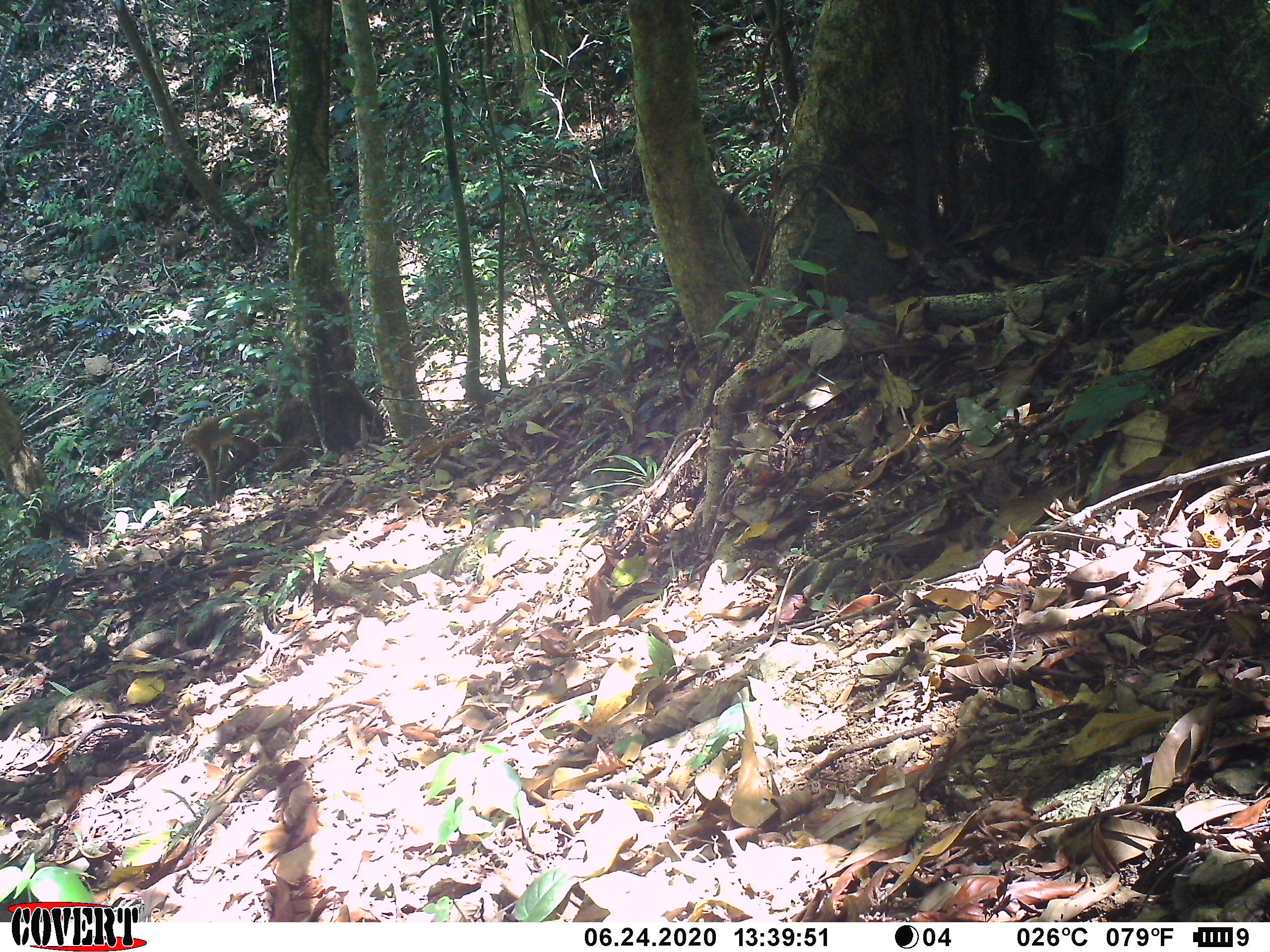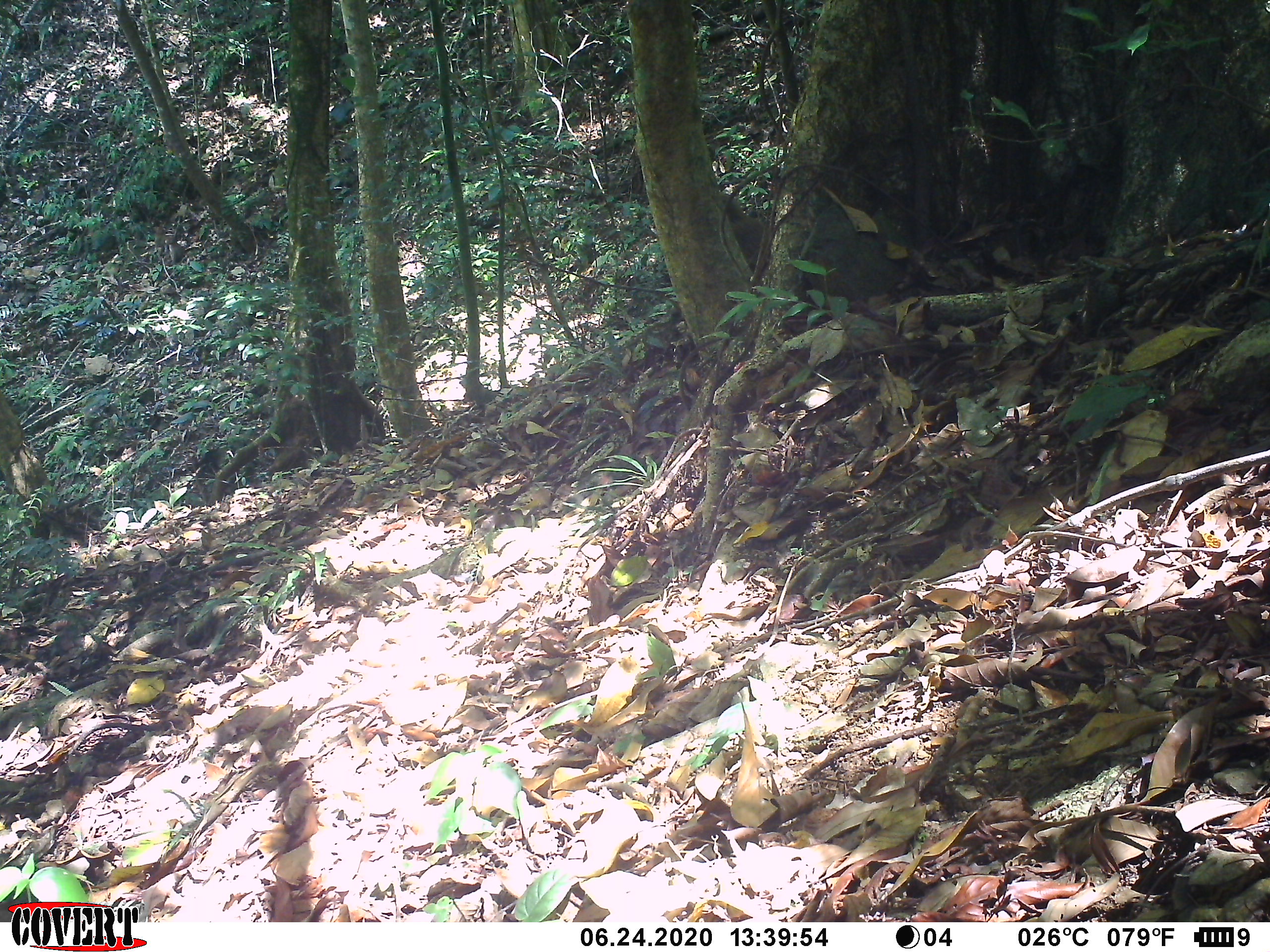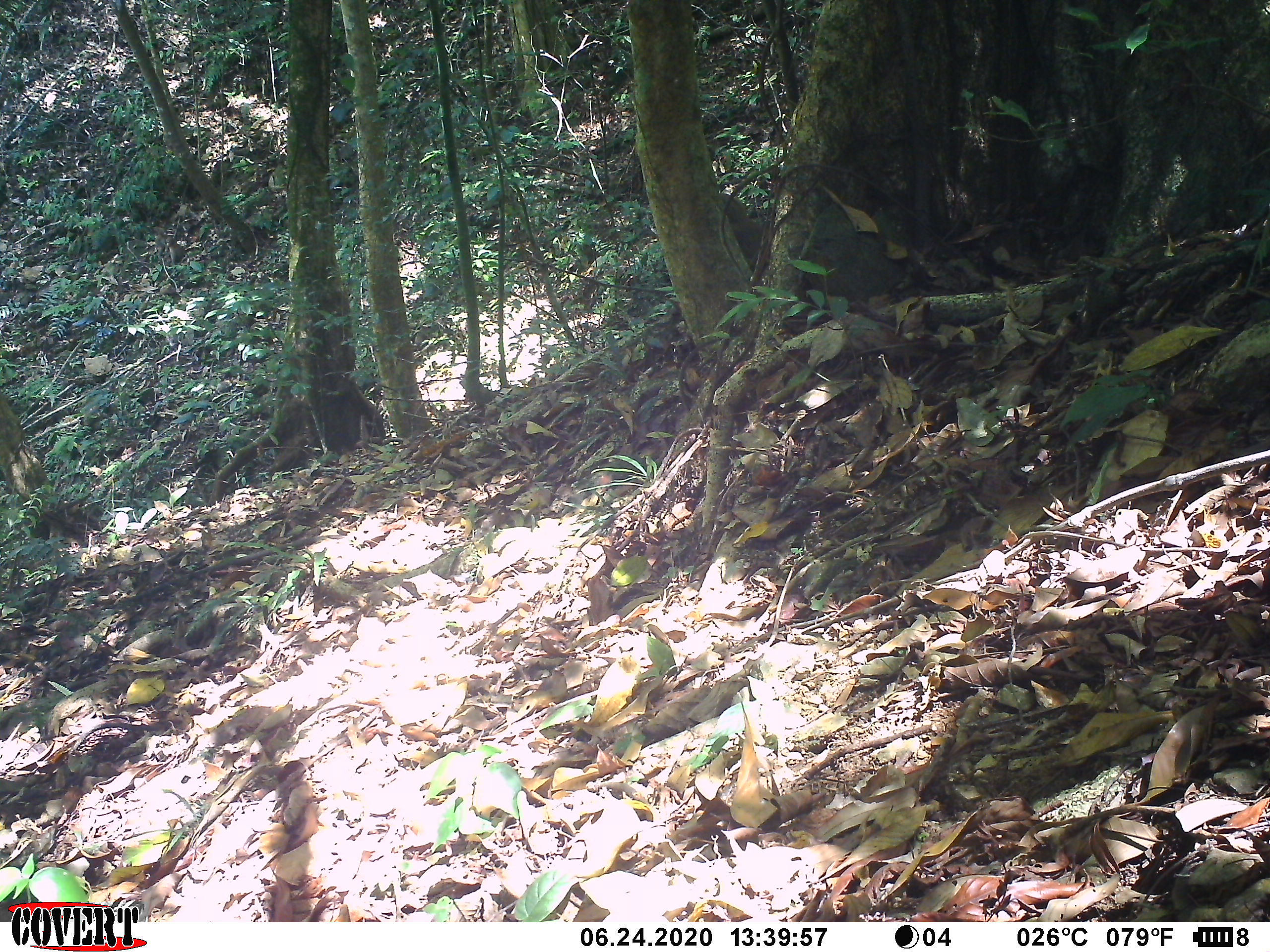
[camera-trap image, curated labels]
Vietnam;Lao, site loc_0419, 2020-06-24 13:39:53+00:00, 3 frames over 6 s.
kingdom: Animalia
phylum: Chordata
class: Mammalia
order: Primates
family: Cercopithecidae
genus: Macaca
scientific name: Macaca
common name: macaque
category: unidentified macaque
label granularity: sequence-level